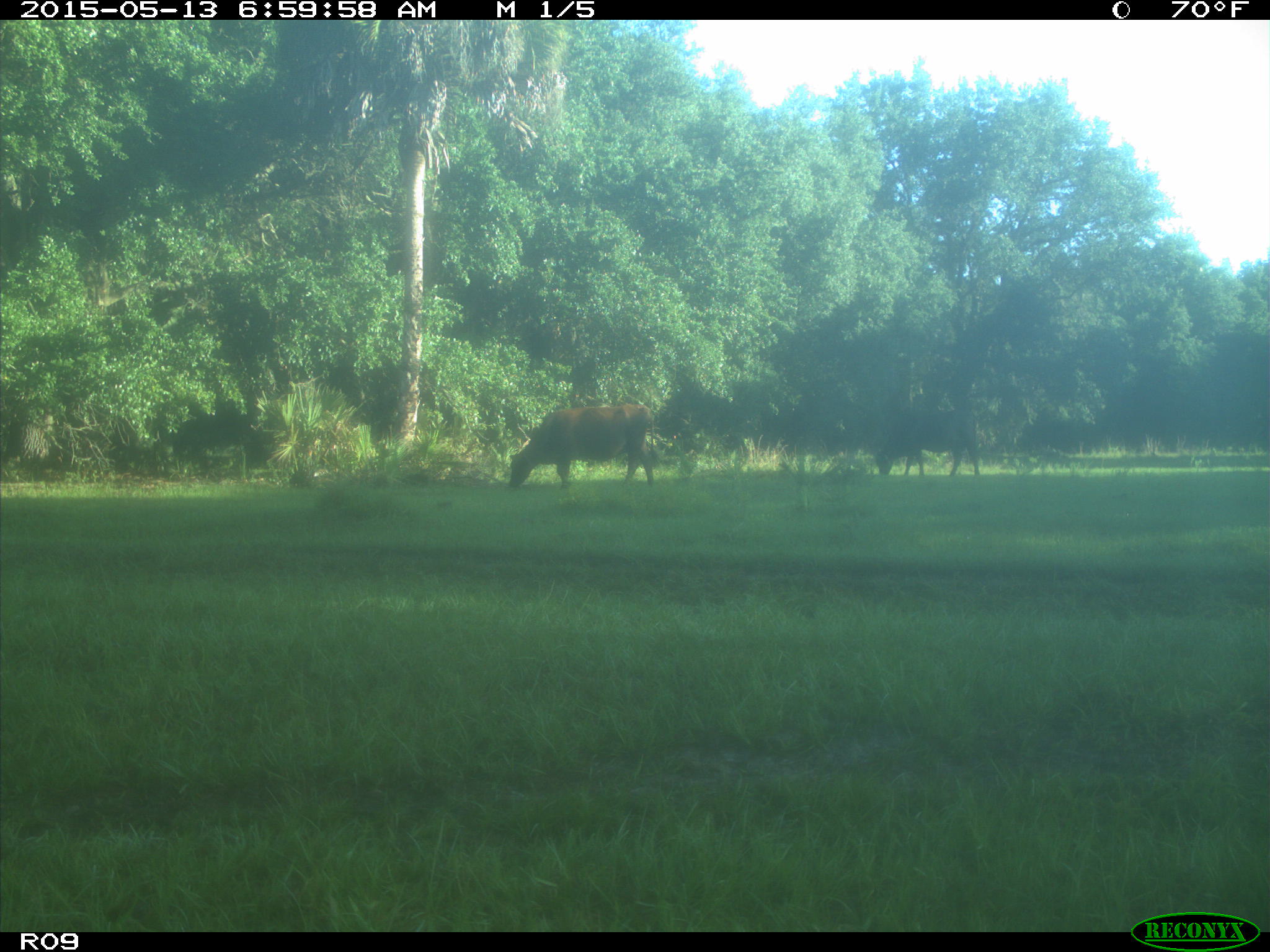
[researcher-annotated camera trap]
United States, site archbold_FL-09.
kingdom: Animalia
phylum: Chordata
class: Mammalia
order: Artiodactyla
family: Bovidae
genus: Bos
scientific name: Bos taurus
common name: domestic cow